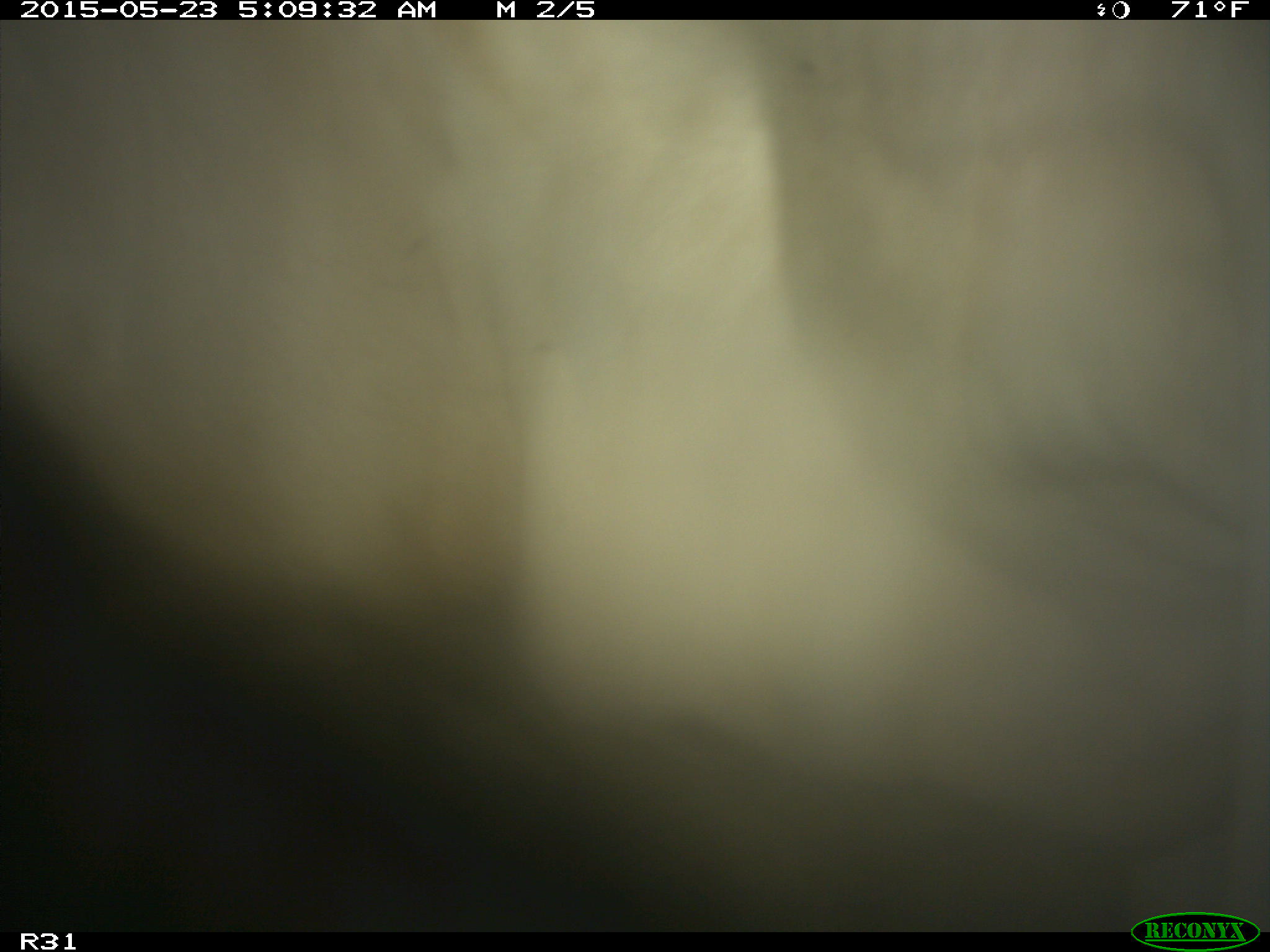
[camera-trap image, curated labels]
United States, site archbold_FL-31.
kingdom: Animalia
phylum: Chordata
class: Mammalia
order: Artiodactyla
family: Bovidae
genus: Bos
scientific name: Bos taurus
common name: domestic cow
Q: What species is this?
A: Bos taurus (domestic cow).